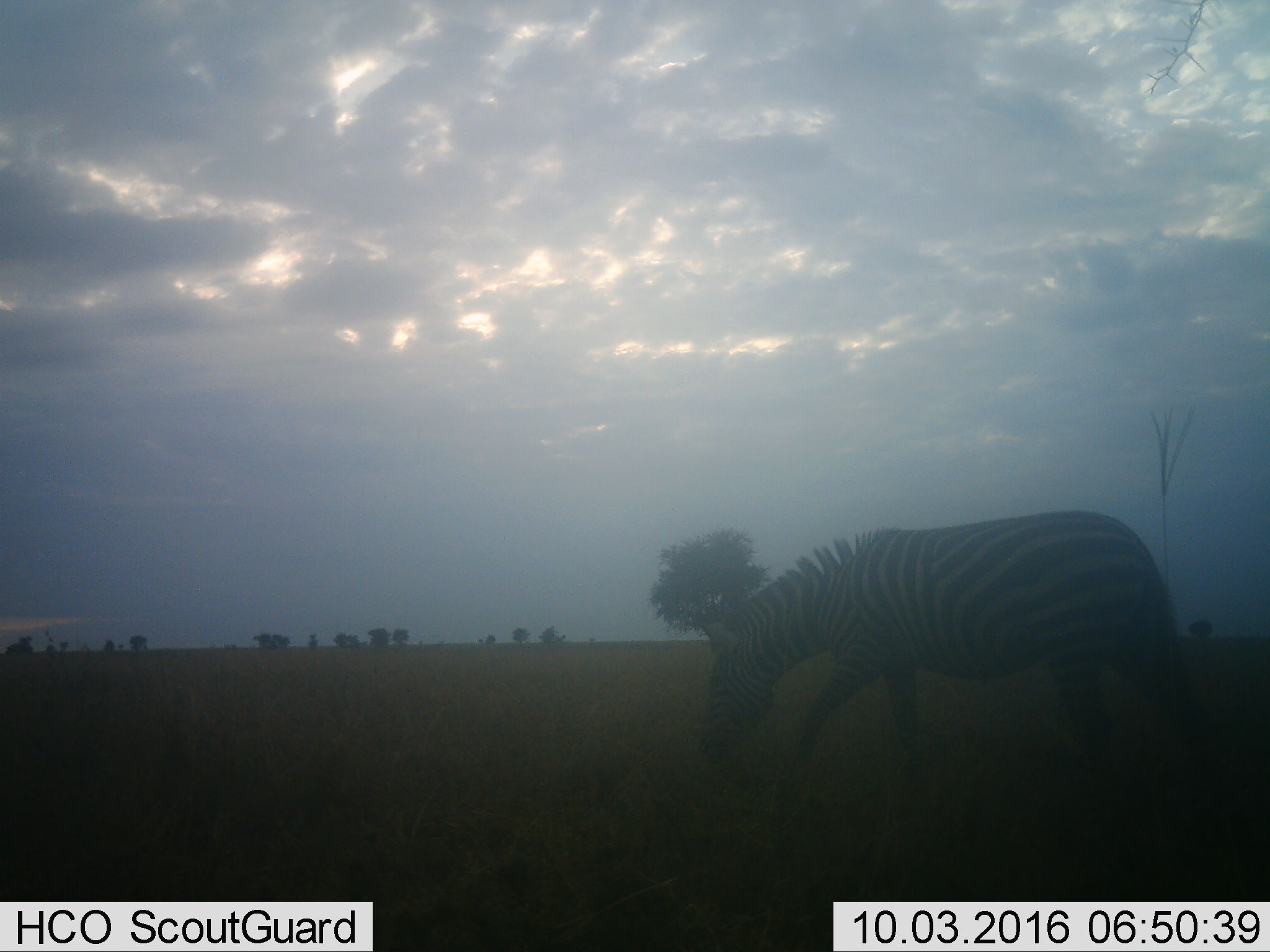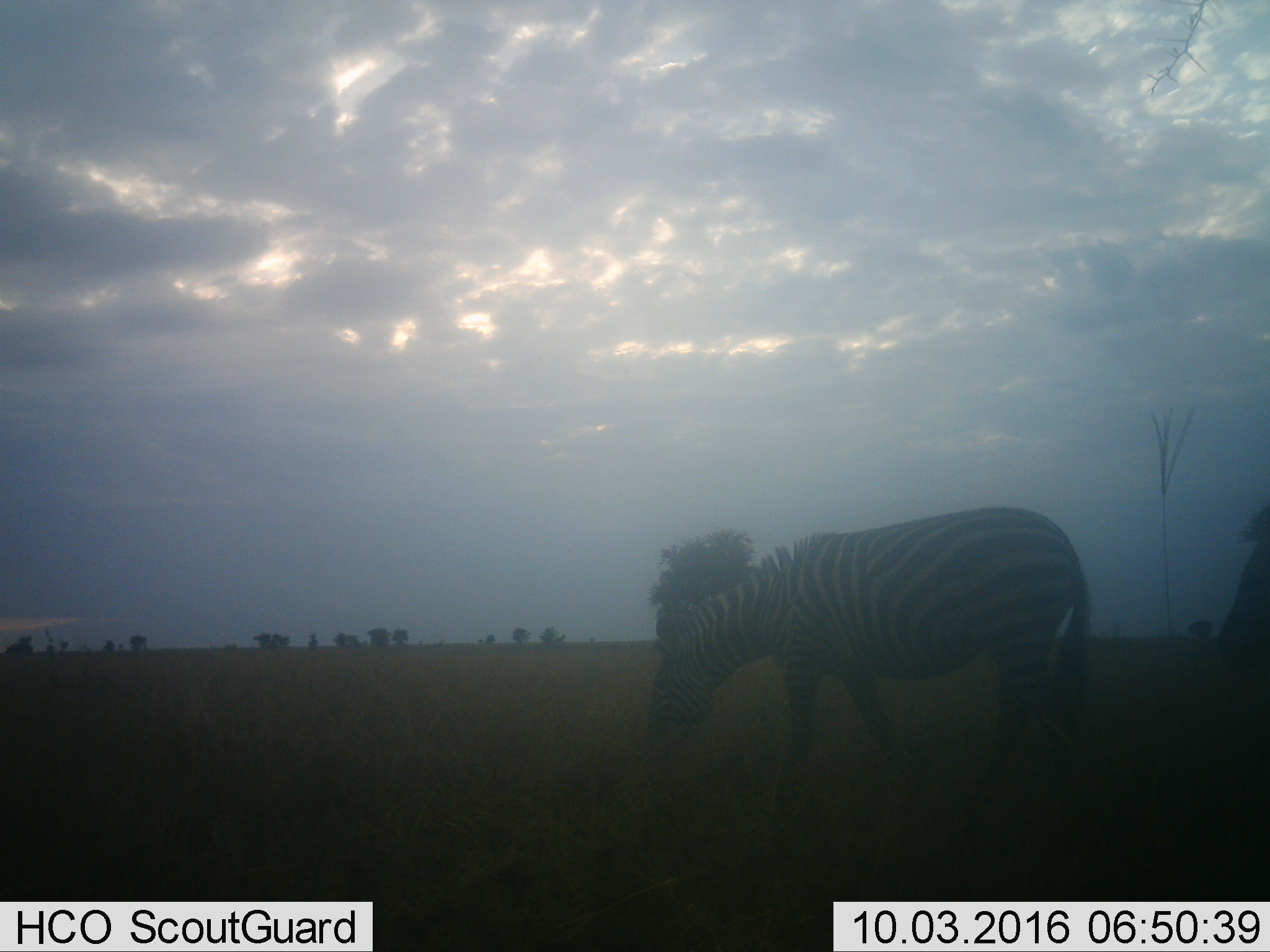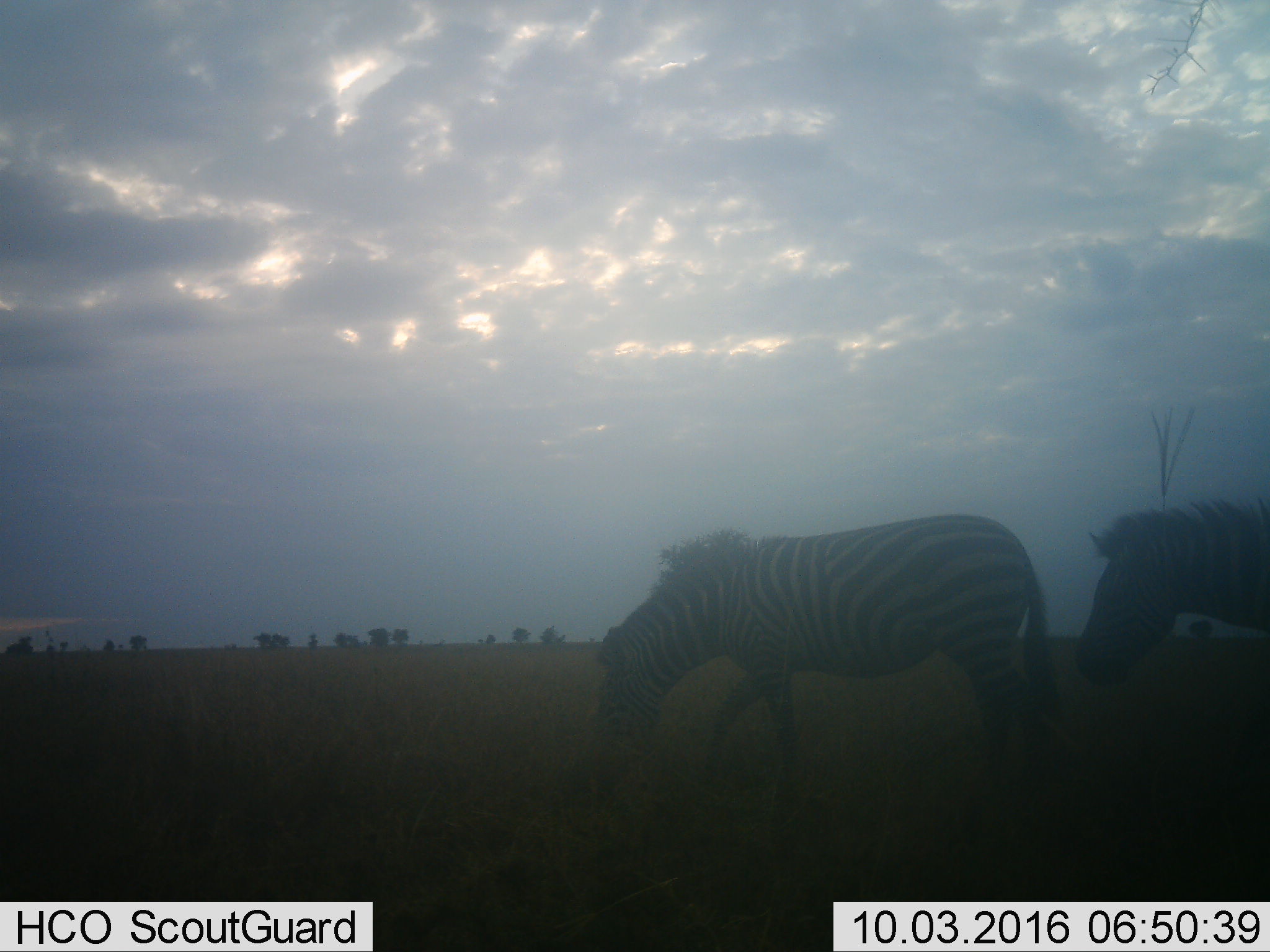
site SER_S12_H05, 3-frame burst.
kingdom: Animalia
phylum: Chordata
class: Mammalia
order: Perissodactyla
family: Equidae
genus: Equus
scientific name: Equus quagga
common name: plains zebra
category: zebraplains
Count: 2.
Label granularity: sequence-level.